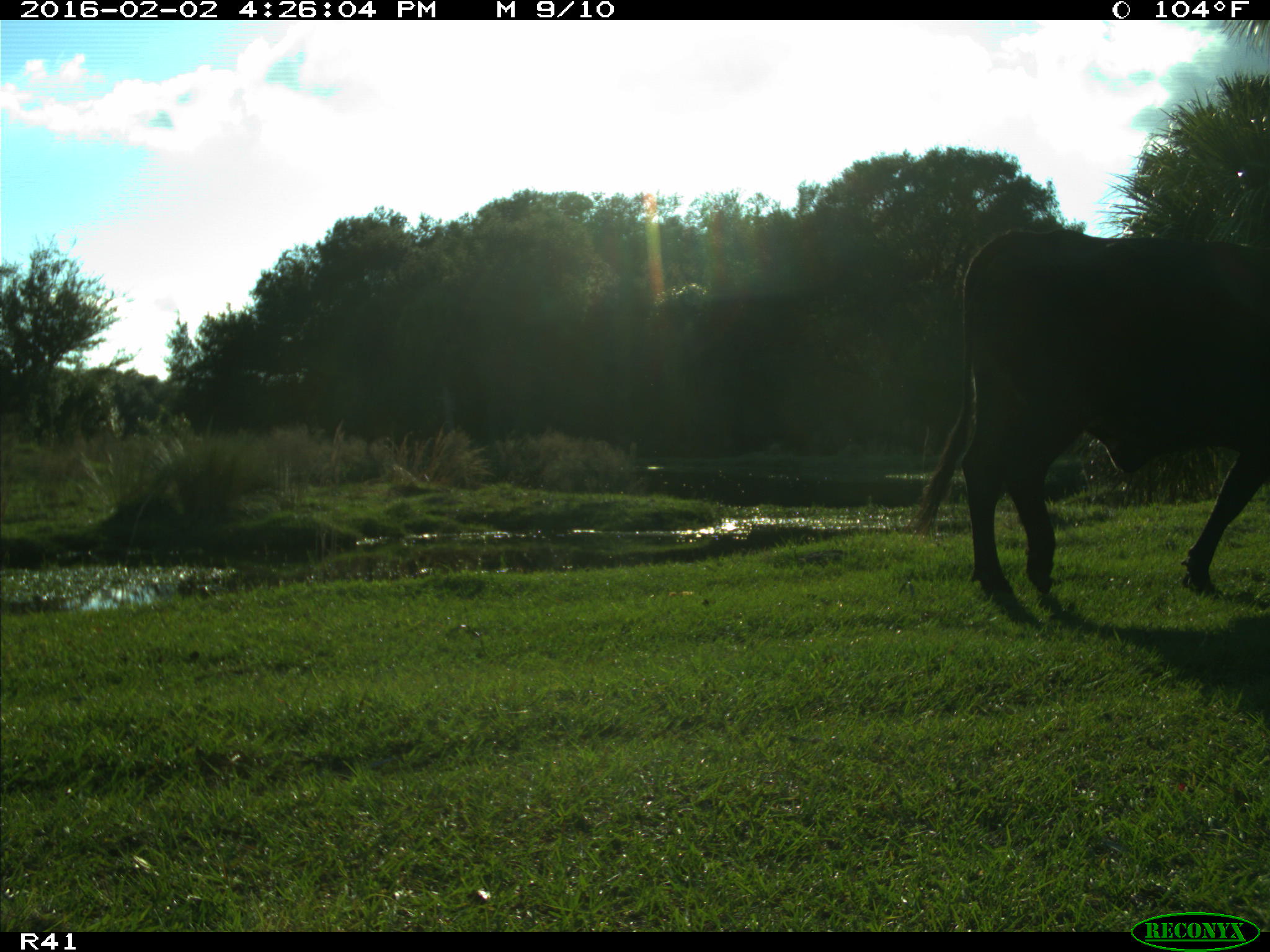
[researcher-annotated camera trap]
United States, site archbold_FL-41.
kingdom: Animalia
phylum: Chordata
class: Mammalia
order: Artiodactyla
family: Bovidae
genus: Bos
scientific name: Bos taurus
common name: domestic cow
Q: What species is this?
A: Bos taurus (domestic cow).